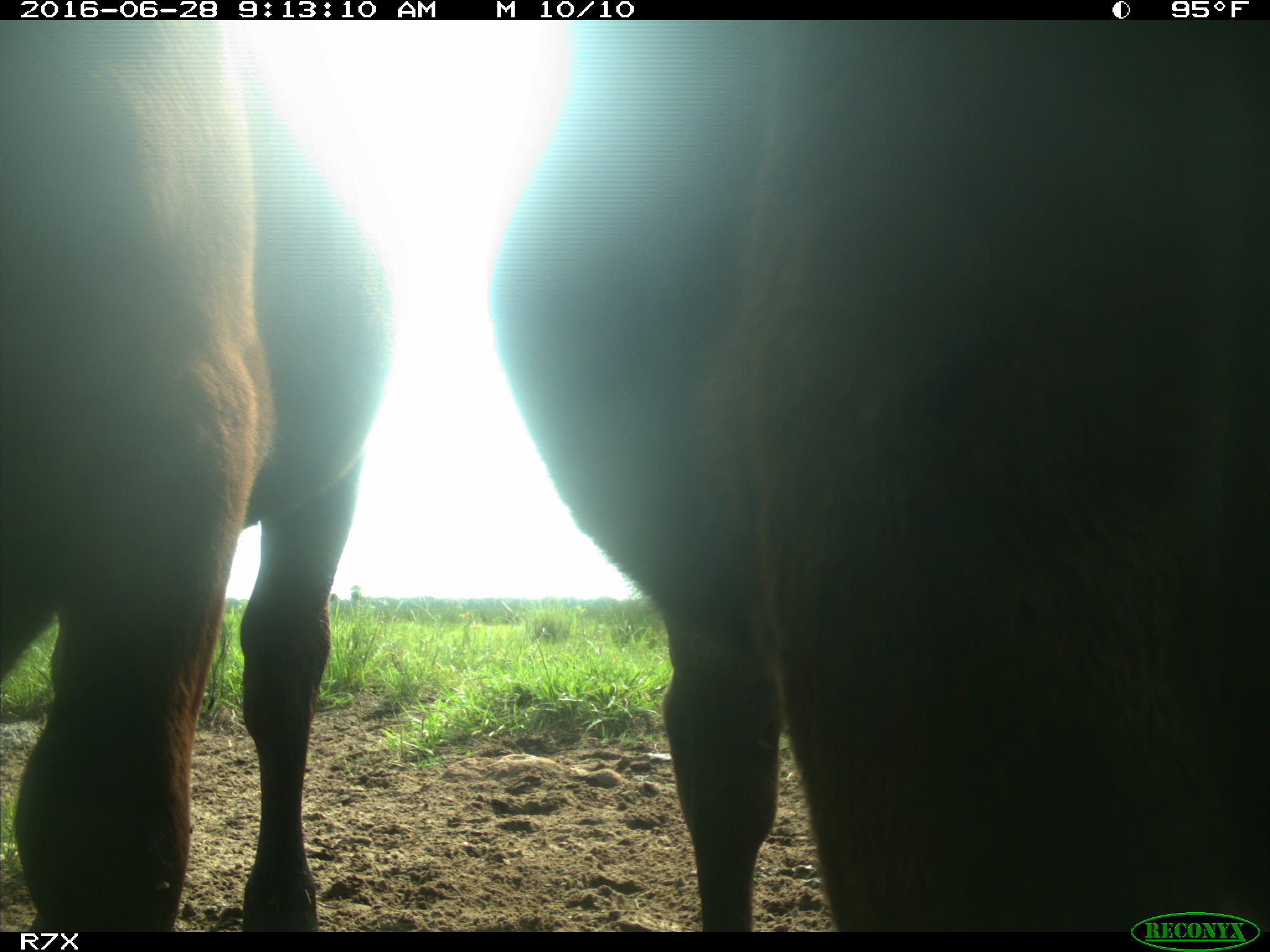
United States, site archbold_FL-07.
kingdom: Animalia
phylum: Chordata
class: Mammalia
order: Artiodactyla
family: Bovidae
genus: Bos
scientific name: Bos taurus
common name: domestic cow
Bos taurus (domestic cow).